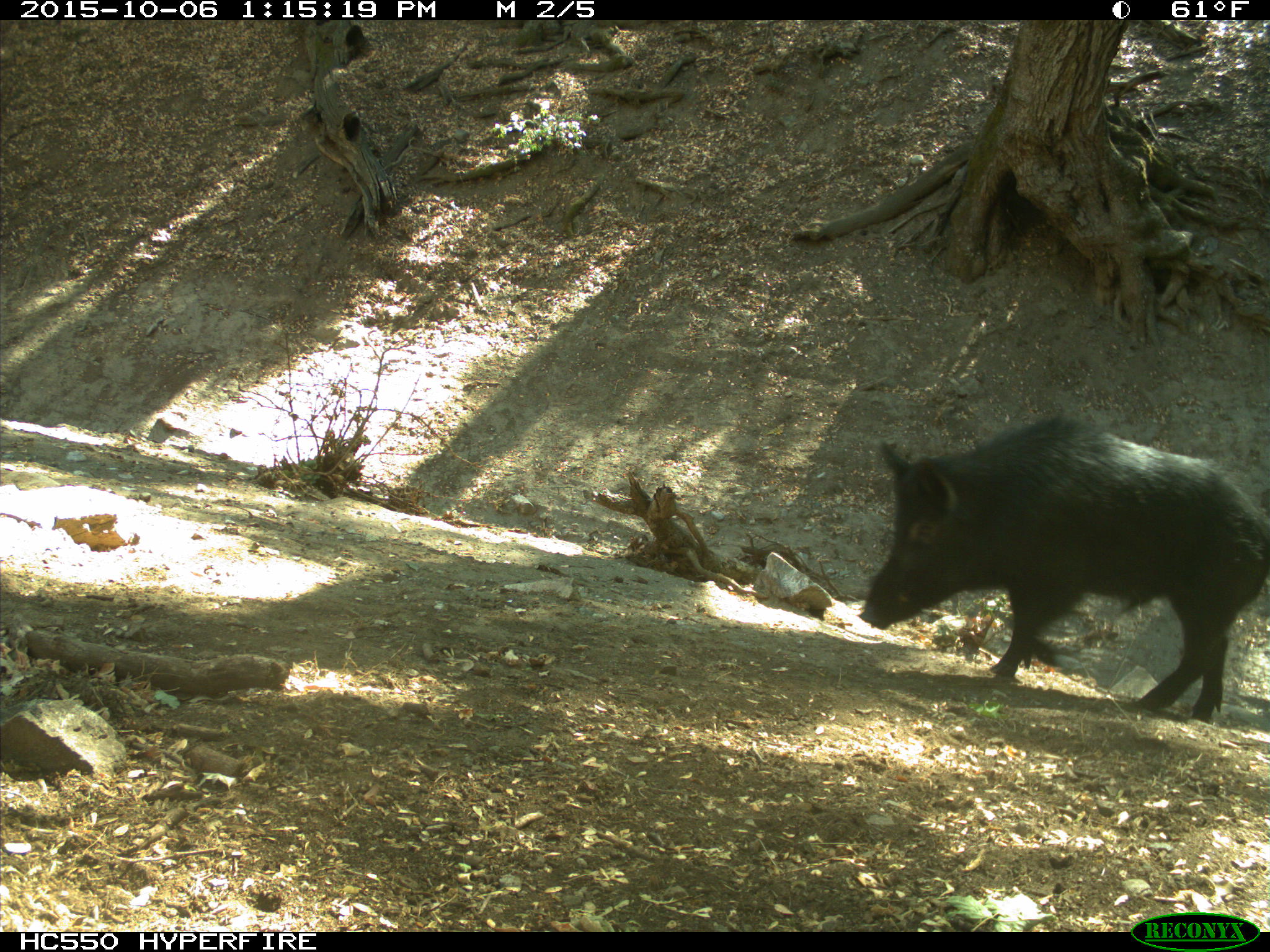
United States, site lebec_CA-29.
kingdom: Animalia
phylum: Chordata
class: Mammalia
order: Artiodactyla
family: Suidae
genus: Sus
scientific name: Sus scrofa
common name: wild boar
Sus scrofa (wild boar).